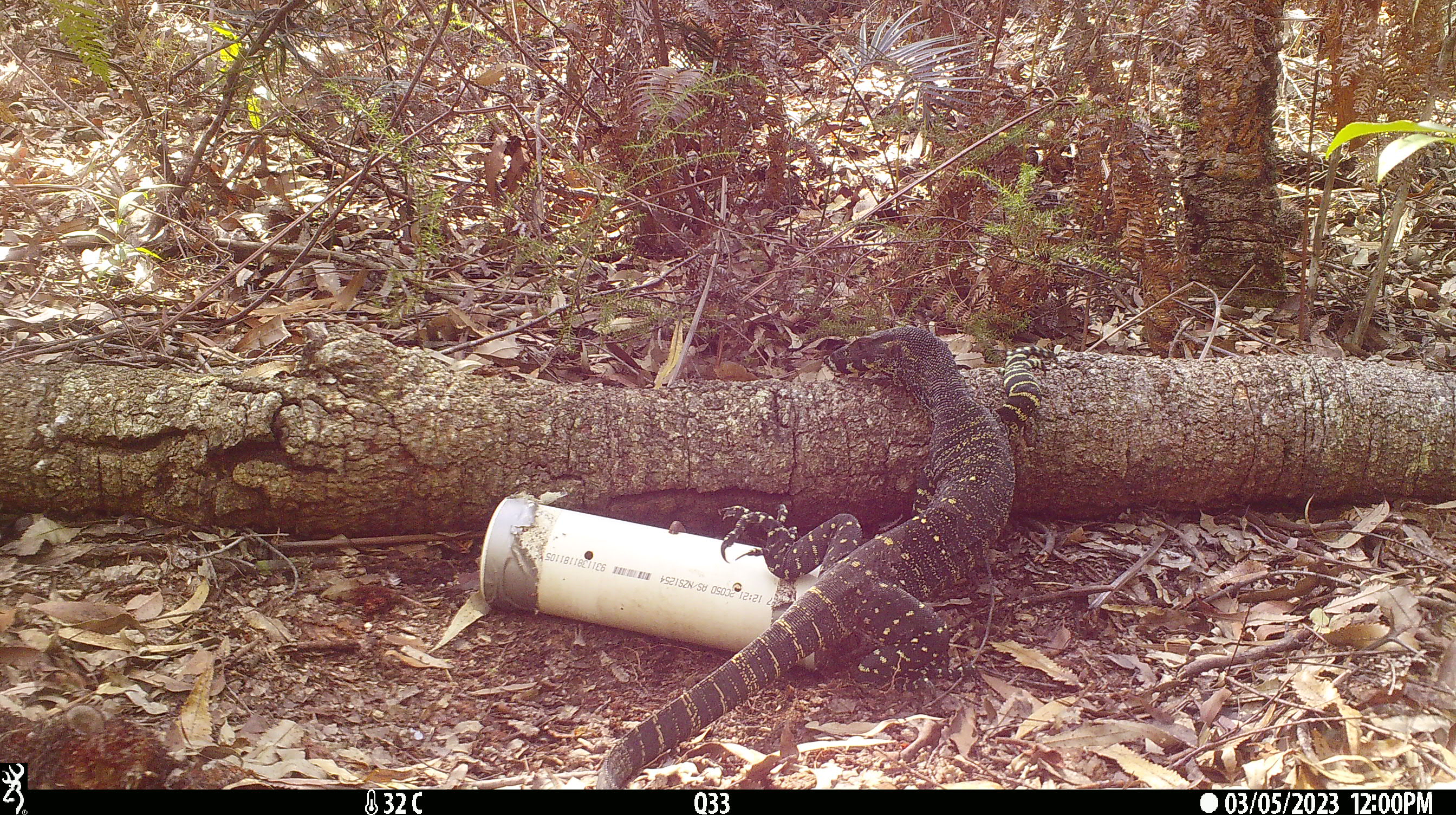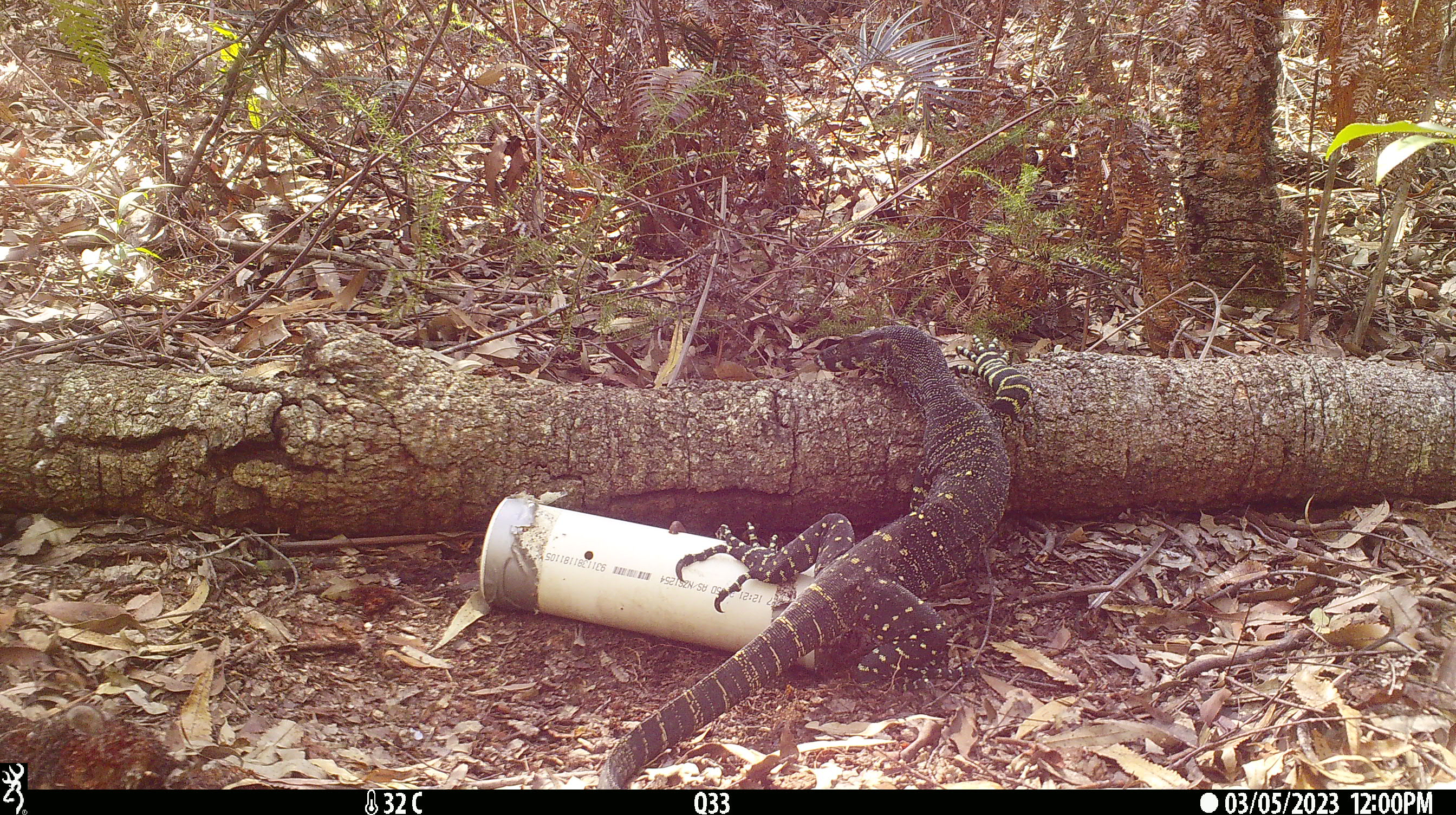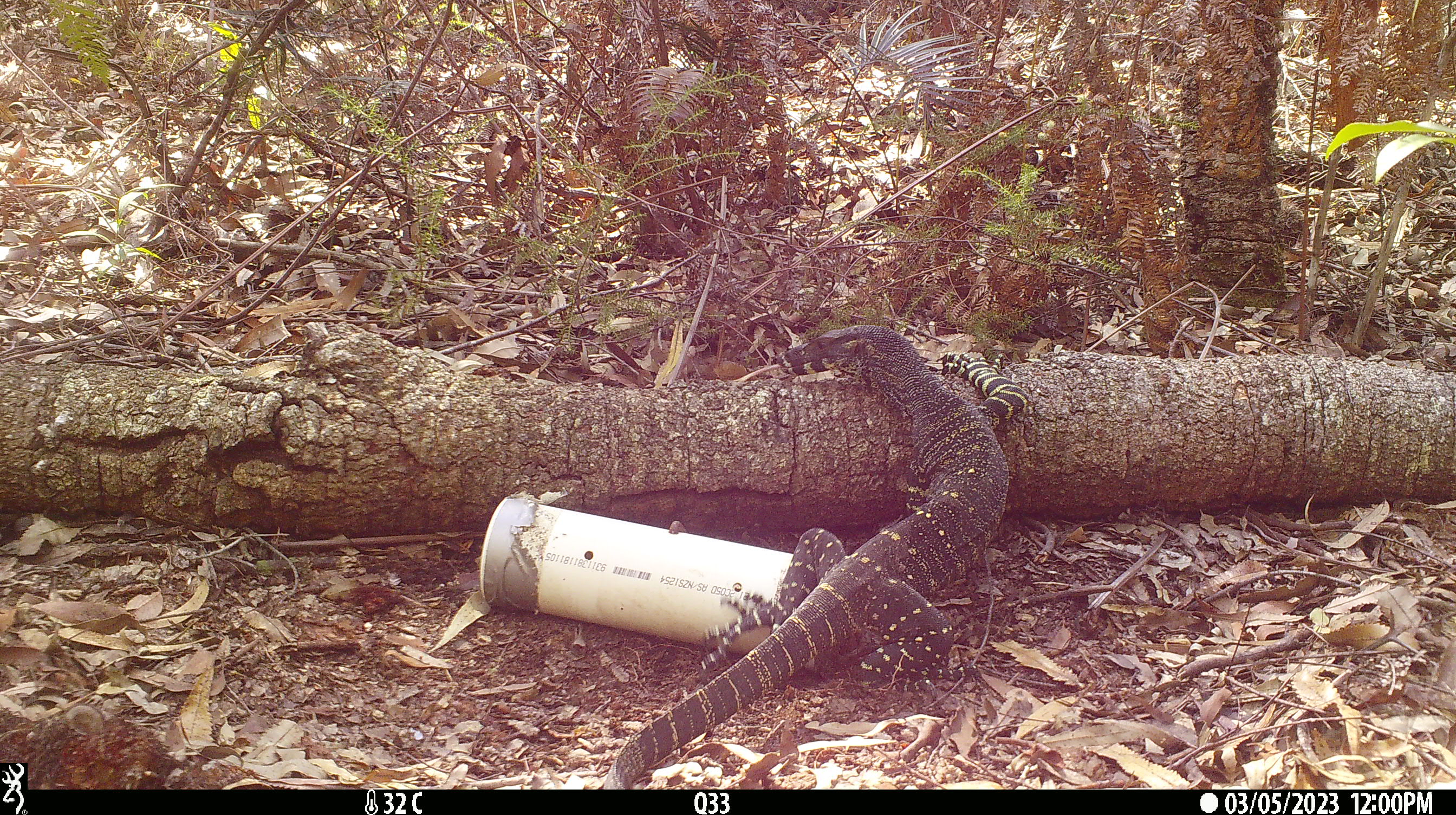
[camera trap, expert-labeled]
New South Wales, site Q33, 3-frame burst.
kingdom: Animalia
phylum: Chordata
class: Reptilia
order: Squamata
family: Varanidae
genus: Varanus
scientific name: Varanus varius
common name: lace monitor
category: goanna